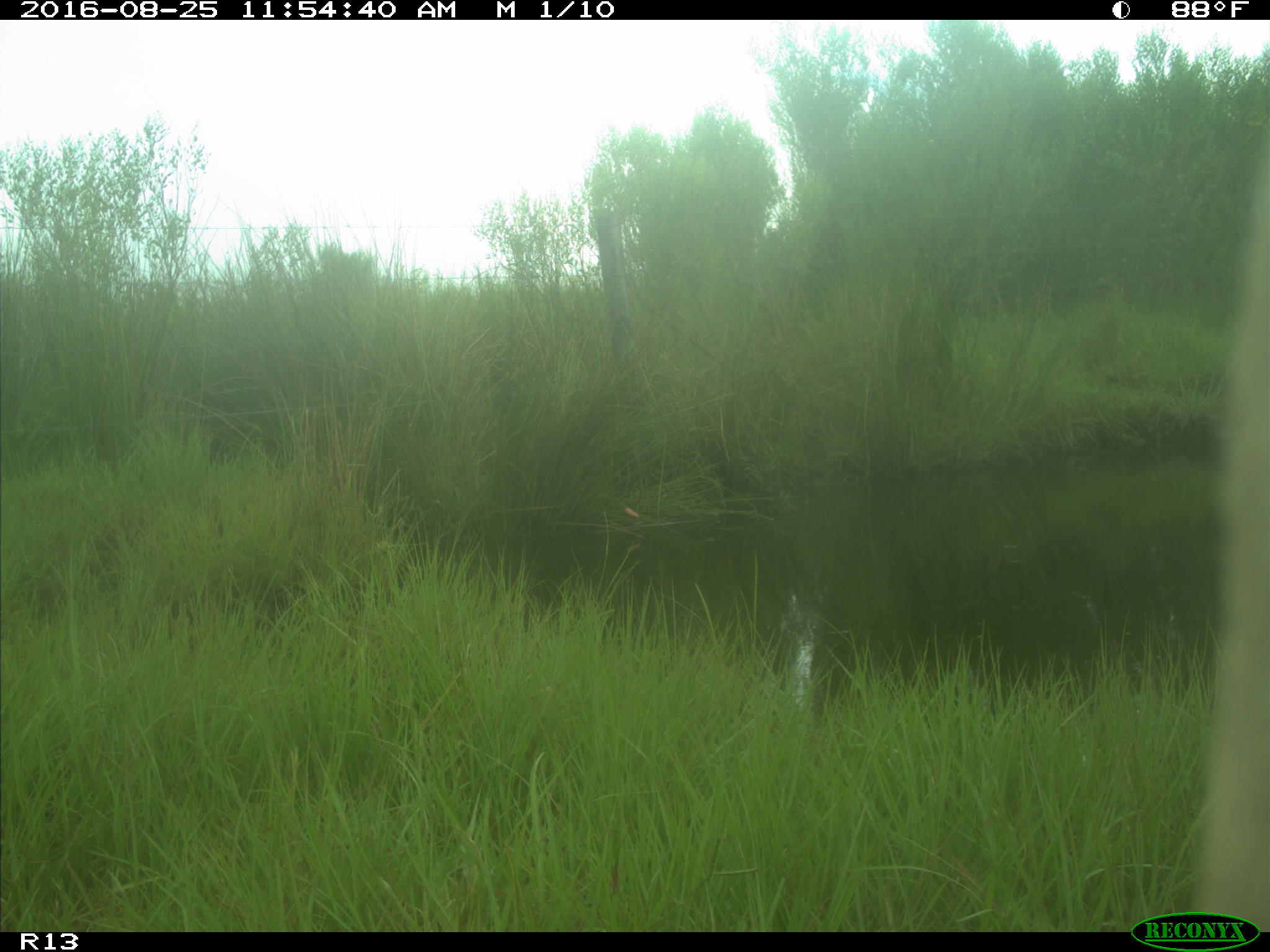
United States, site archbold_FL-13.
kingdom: Animalia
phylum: Chordata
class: Mammalia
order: Artiodactyla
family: Bovidae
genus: Bos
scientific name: Bos taurus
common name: domestic cow